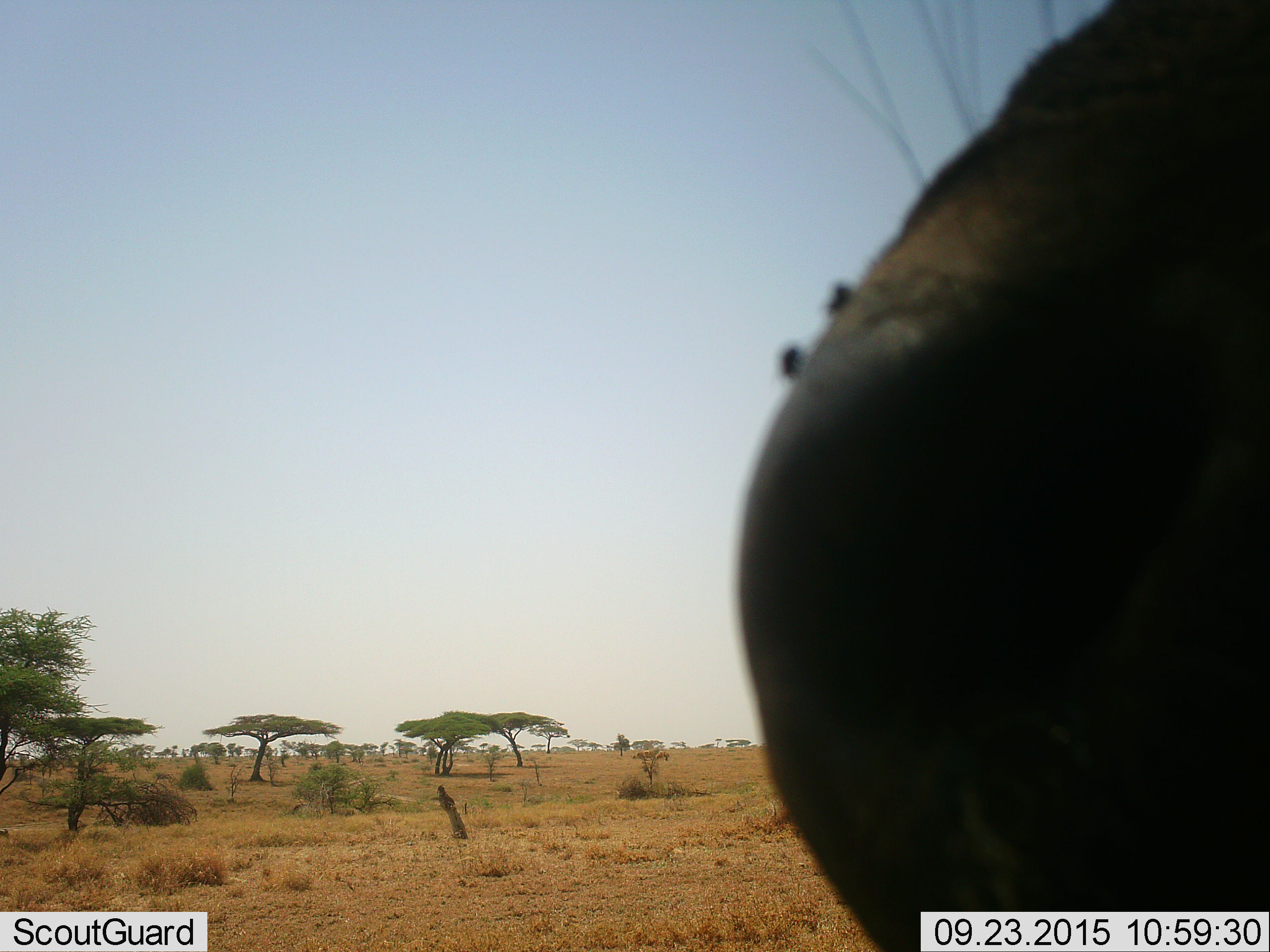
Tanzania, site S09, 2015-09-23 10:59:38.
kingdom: Animalia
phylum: Chordata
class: Mammalia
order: Artiodactyla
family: Suidae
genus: Phacochoerus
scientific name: Phacochoerus africanus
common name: warthog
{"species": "warthog (Phacochoerus africanus)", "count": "1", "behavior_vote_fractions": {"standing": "50%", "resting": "0%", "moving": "0%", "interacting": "50%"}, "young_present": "0%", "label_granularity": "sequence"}